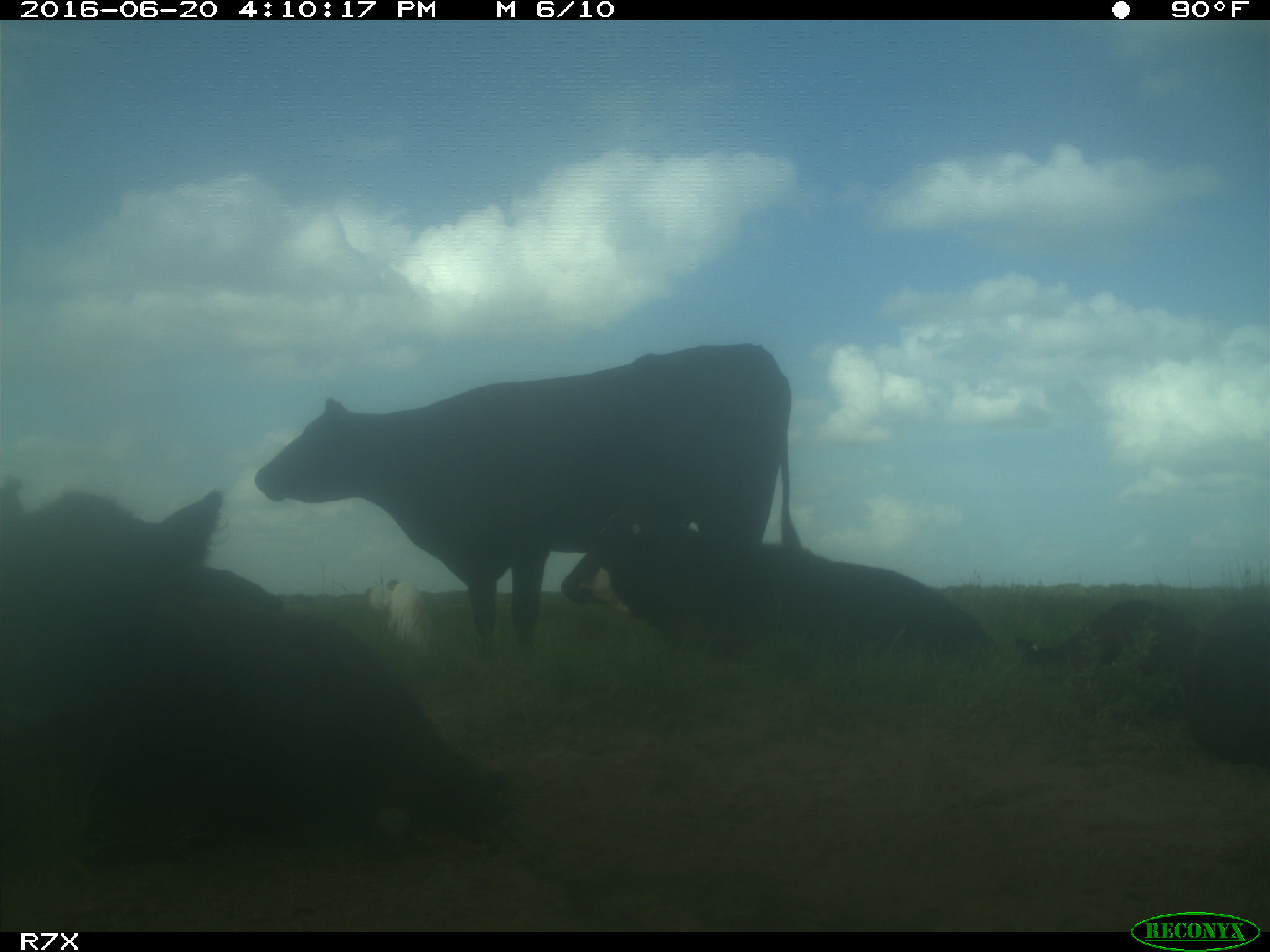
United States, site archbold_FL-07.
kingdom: Animalia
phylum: Chordata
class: Mammalia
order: Artiodactyla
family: Bovidae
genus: Bos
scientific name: Bos taurus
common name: domestic cow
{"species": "Bos taurus (domestic cow)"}